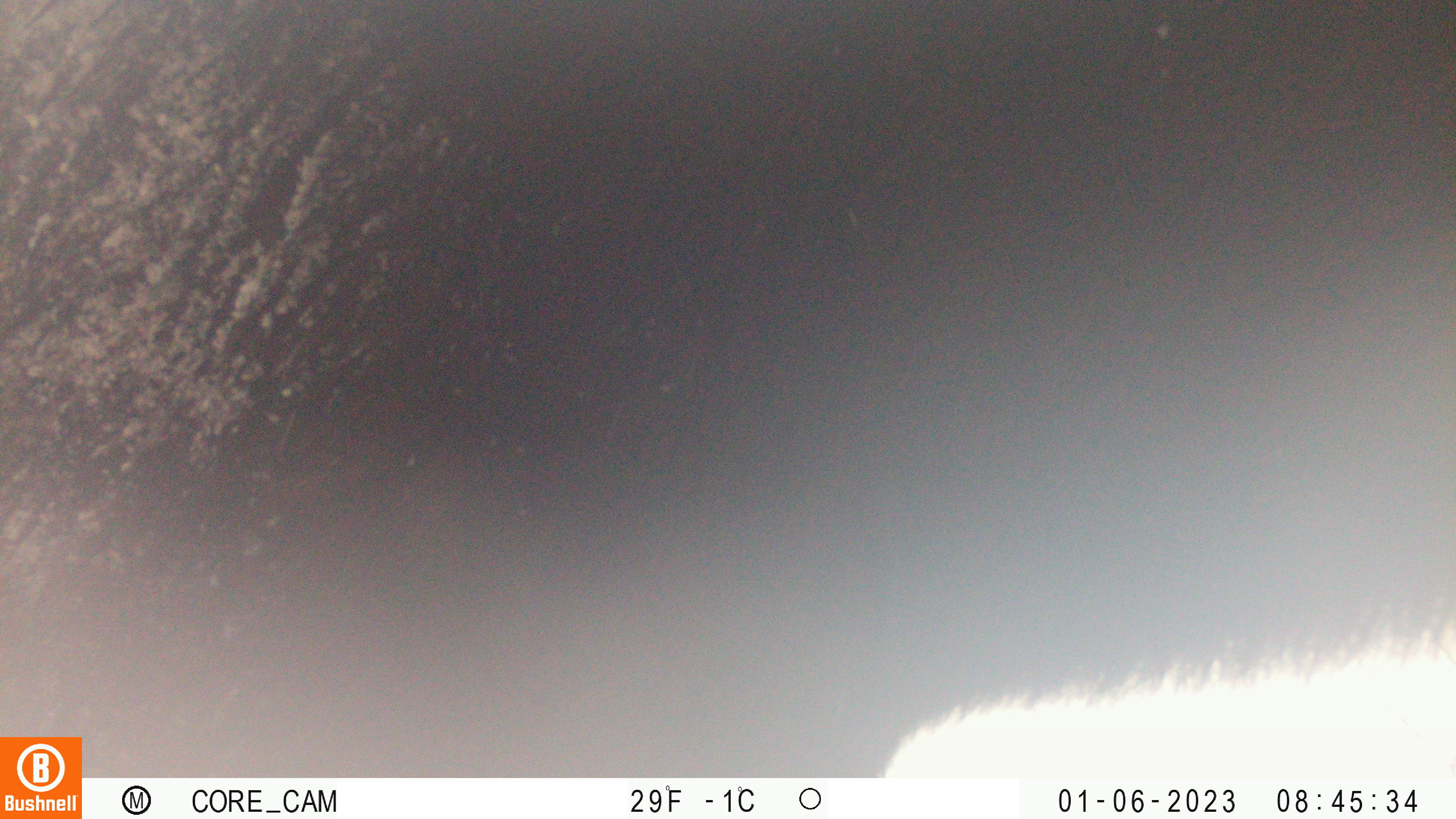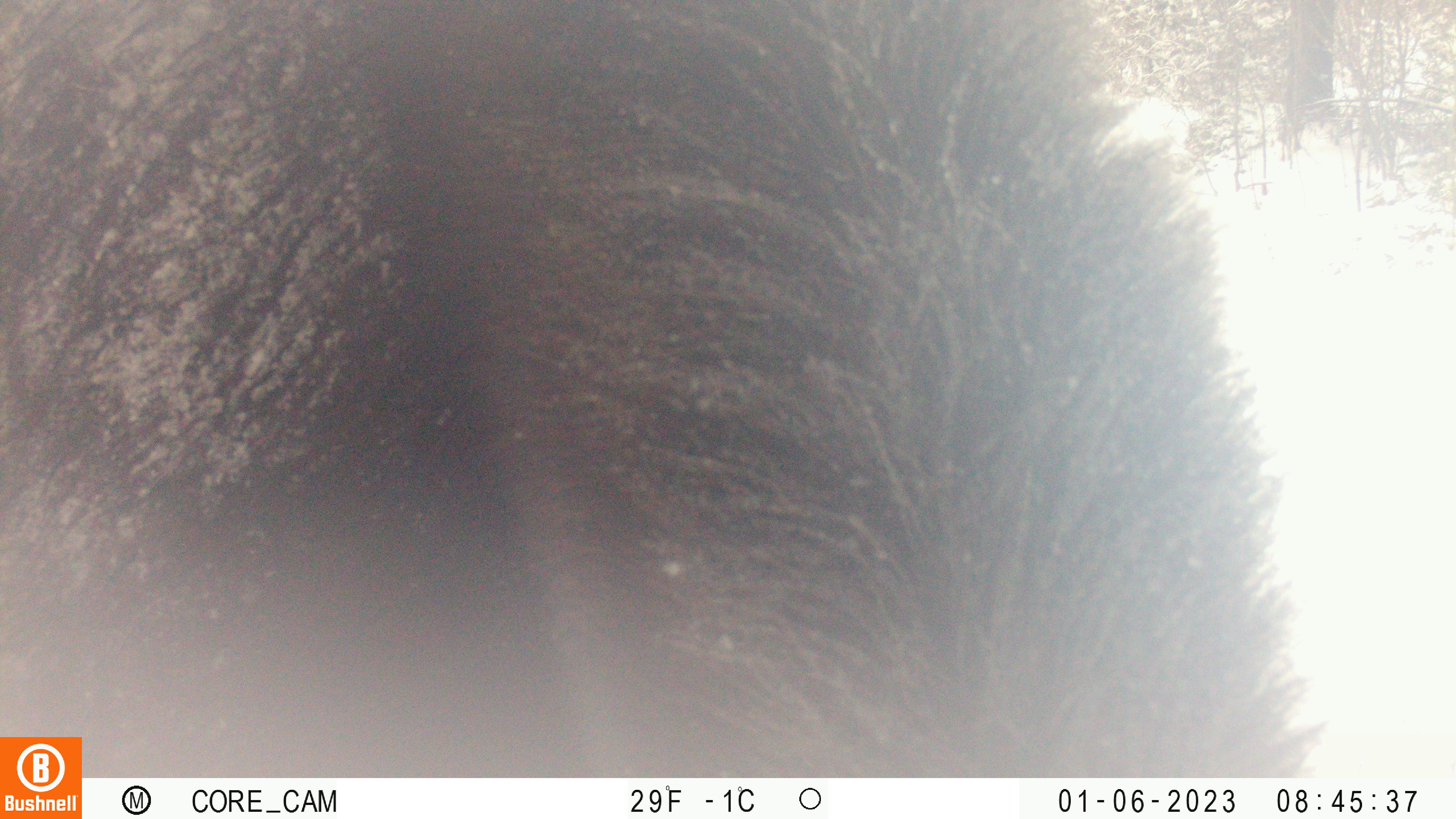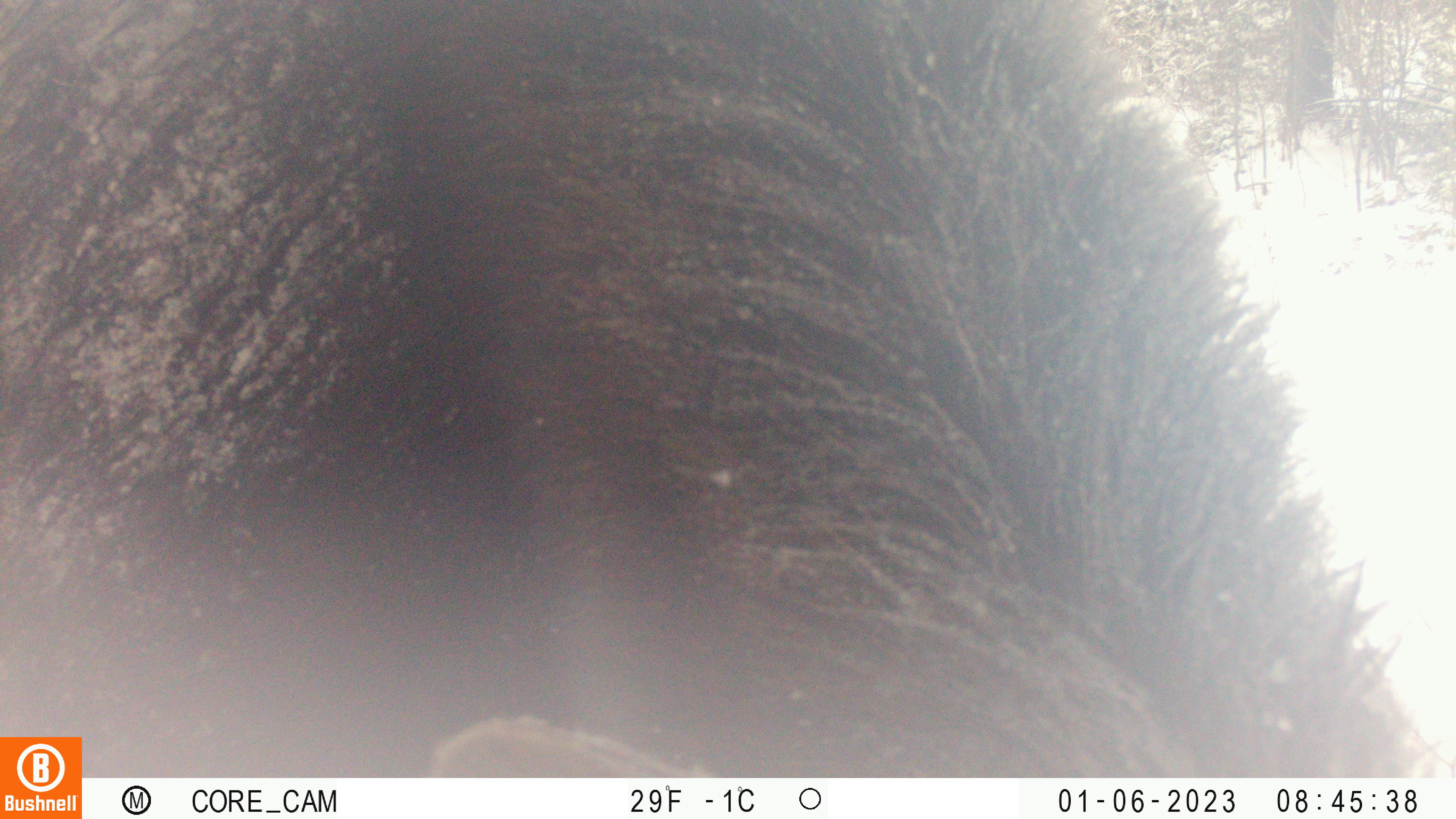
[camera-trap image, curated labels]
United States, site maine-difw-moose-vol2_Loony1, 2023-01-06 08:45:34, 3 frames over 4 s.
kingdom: Animalia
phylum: Chordata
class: Mammalia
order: Artiodactyla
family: Cervidae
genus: Alces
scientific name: Alces alces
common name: moose